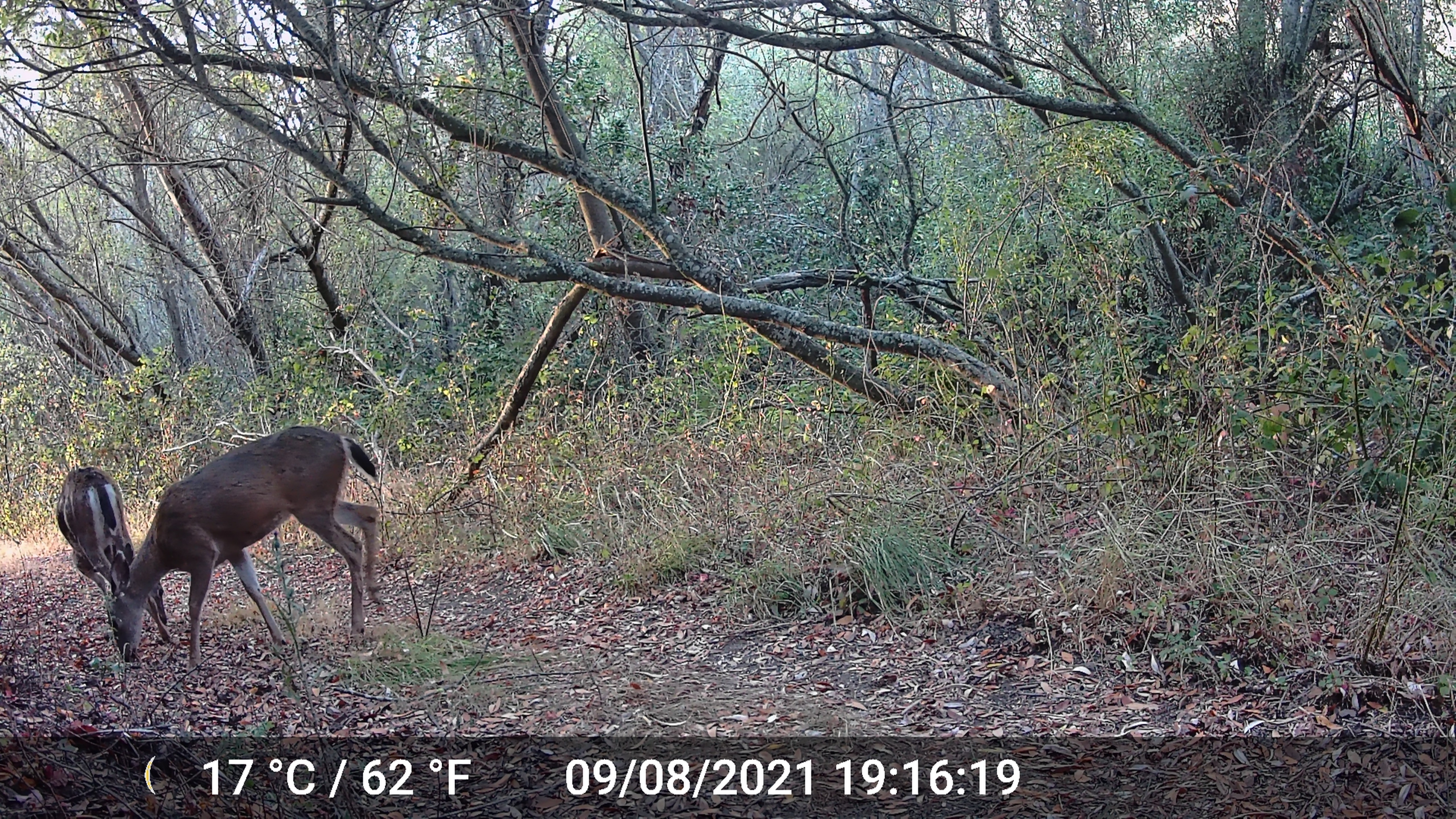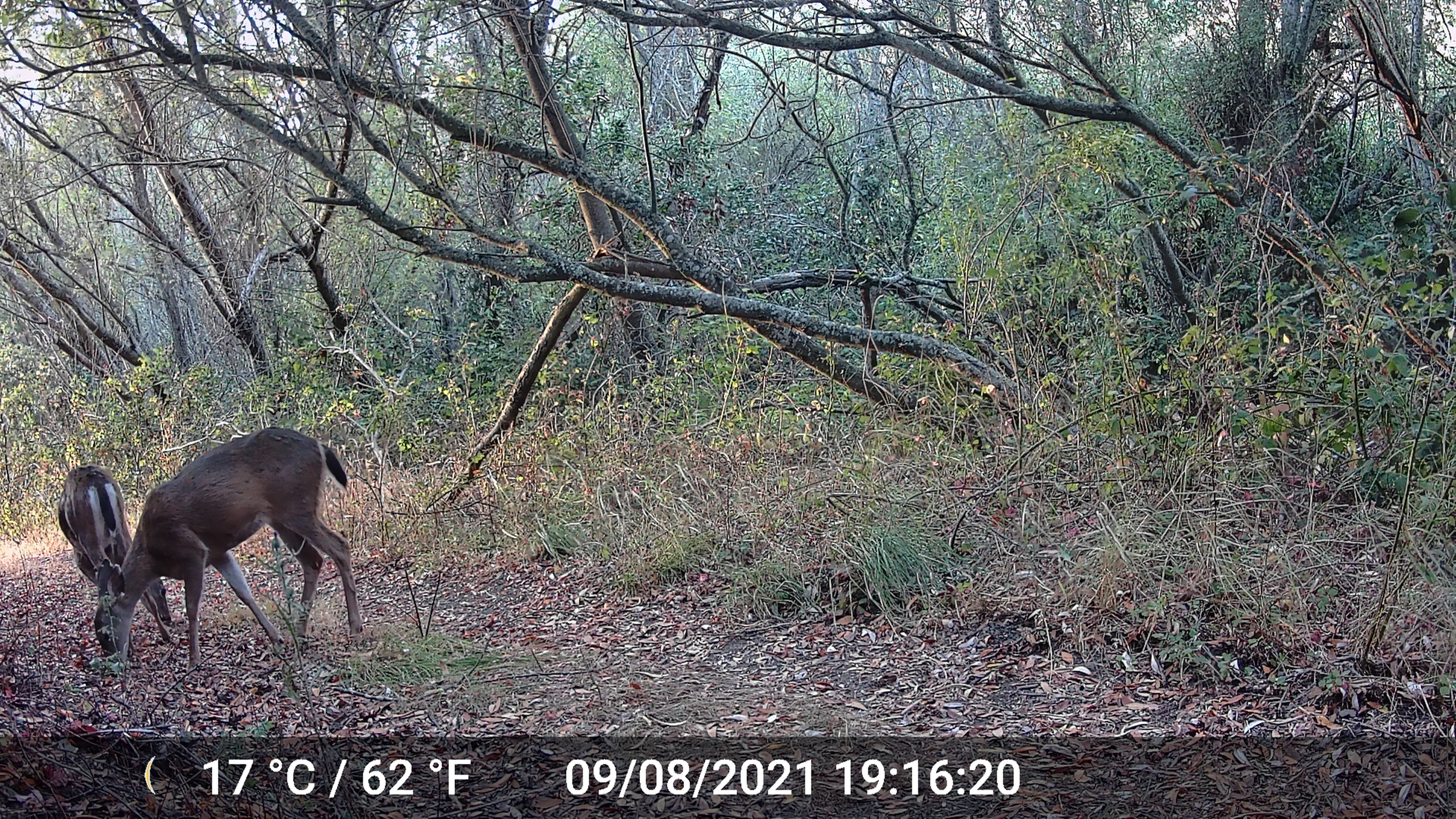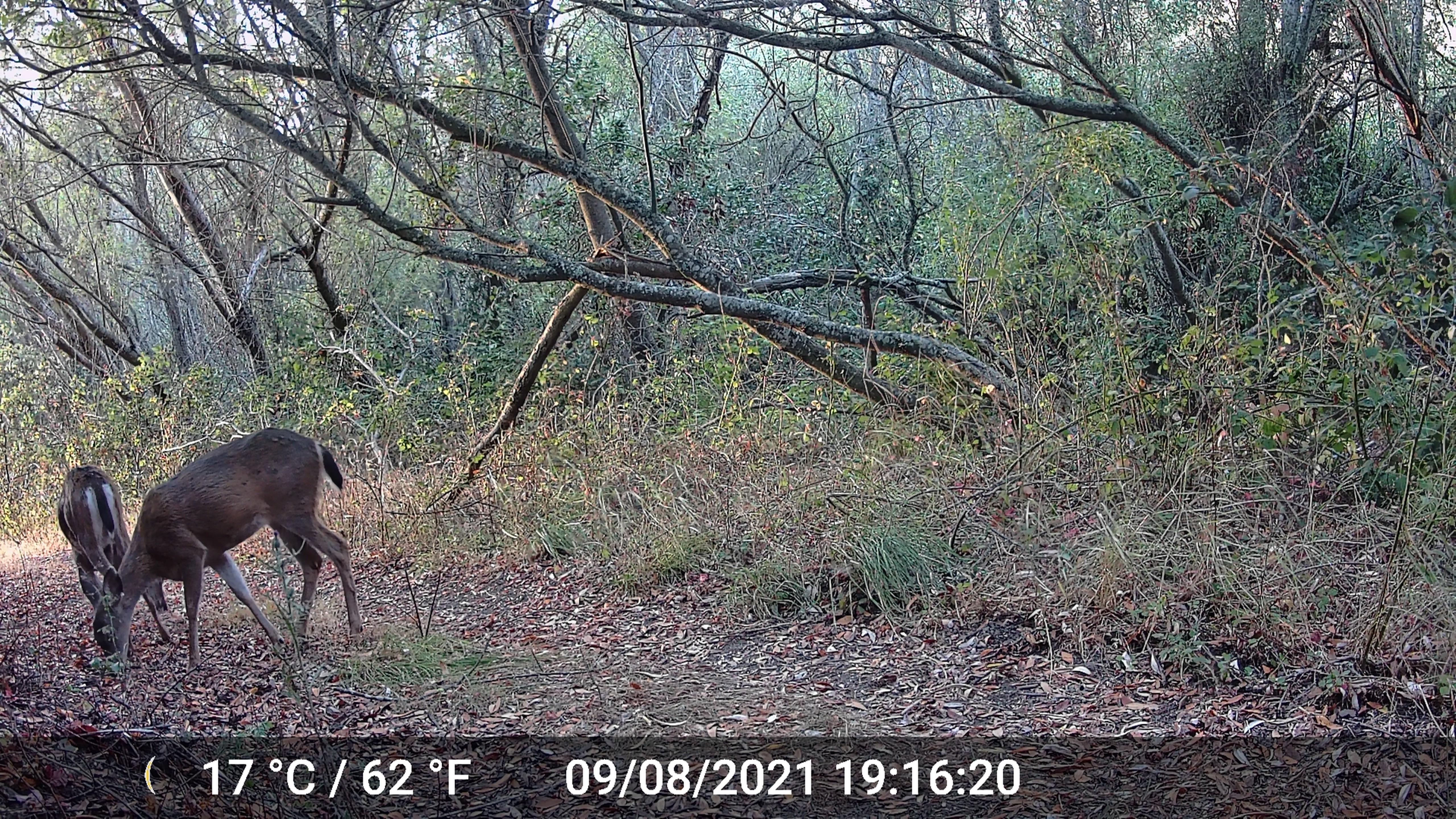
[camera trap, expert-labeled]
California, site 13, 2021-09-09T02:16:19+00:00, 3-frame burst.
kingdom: Animalia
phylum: Chordata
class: Mammalia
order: Artiodactyla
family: Cervidae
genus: Odocoileus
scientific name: Odocoileus hemionus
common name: mule deer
Mule deer (Odocoileus hemionus).